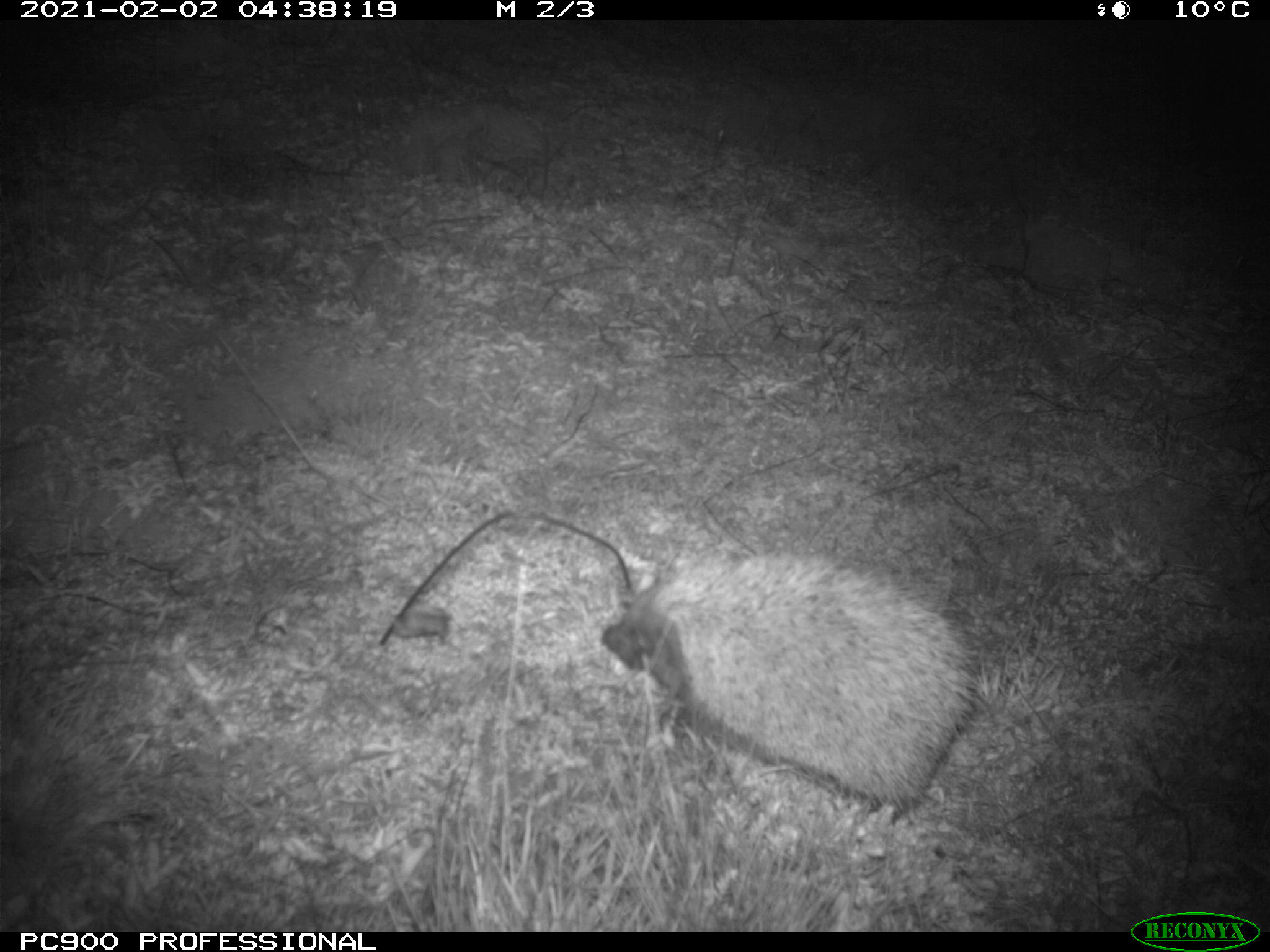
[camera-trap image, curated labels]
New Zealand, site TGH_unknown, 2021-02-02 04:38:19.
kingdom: Animalia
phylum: Chordata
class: Mammalia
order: Eulipotyphla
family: Erinaceidae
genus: Erinaceus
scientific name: Erinaceus europaeus europaeus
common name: european hedgehog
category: hedgehog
Hedgehog (european hedgehog) (Erinaceus europaeus europaeus).